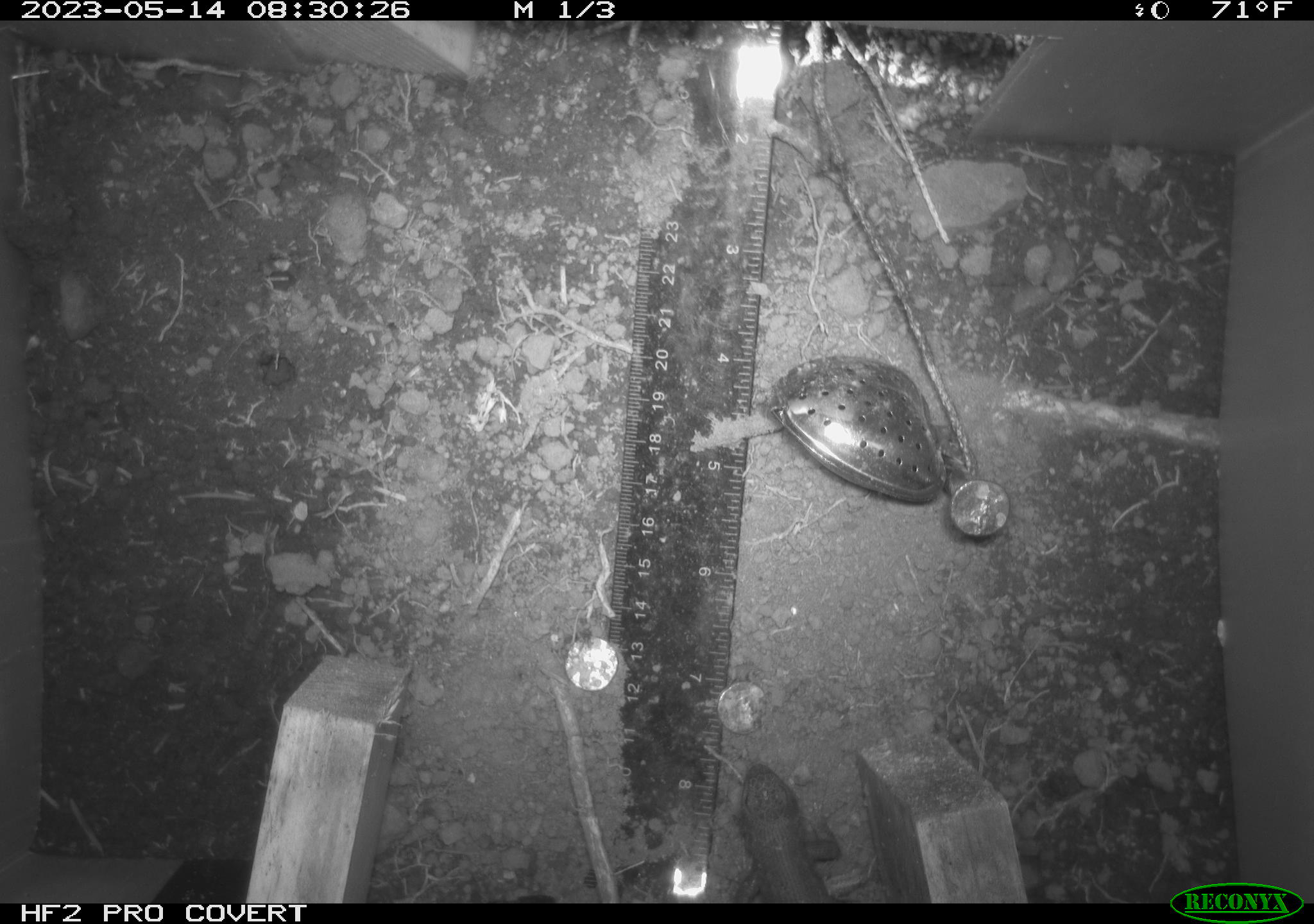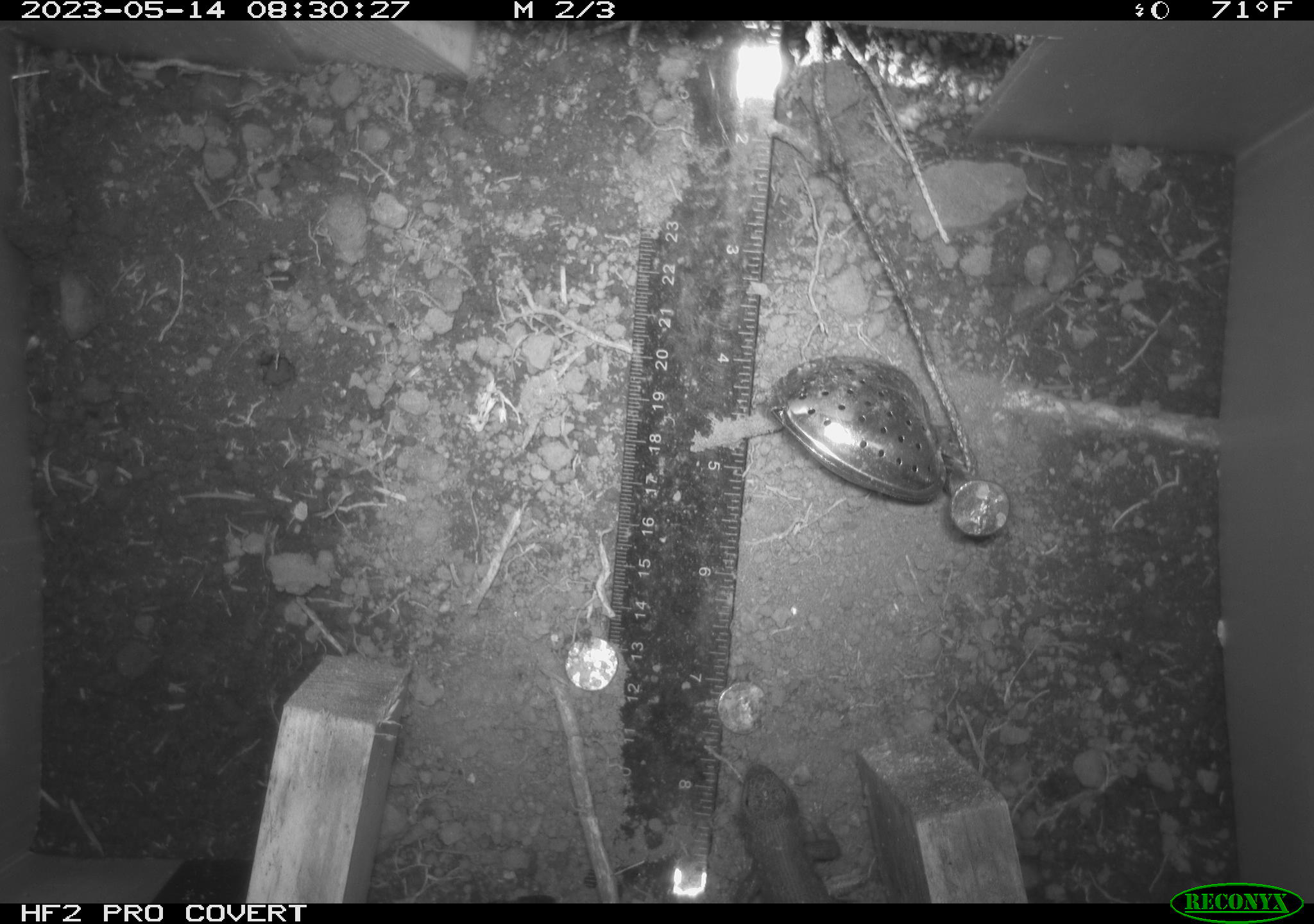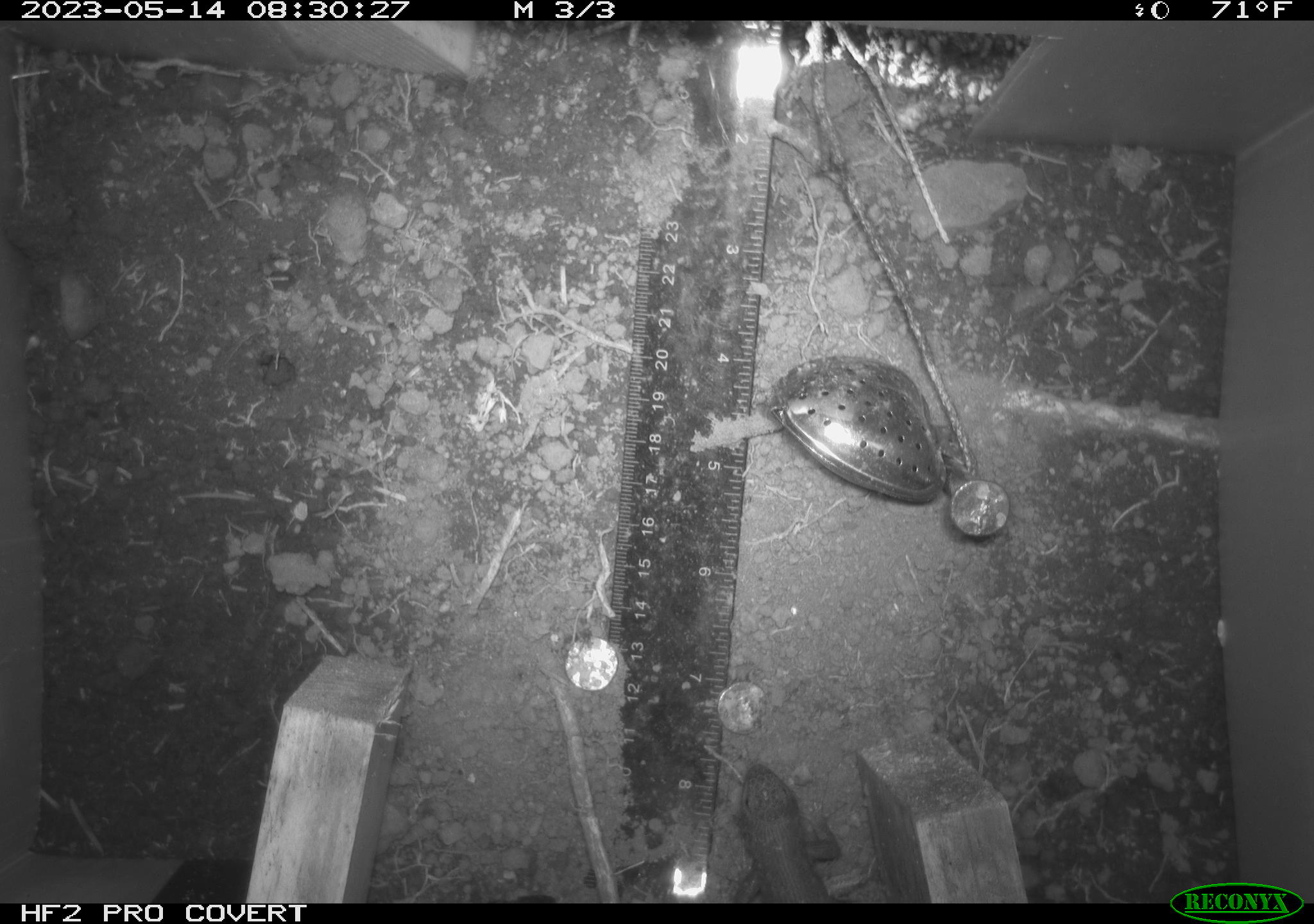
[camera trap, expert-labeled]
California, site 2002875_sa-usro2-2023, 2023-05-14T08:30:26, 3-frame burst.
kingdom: Animalia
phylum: Chordata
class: Reptilia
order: Squamata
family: Phrynosomatidae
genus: Sceloporus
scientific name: Sceloporus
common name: spiny lizards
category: sceloporus species